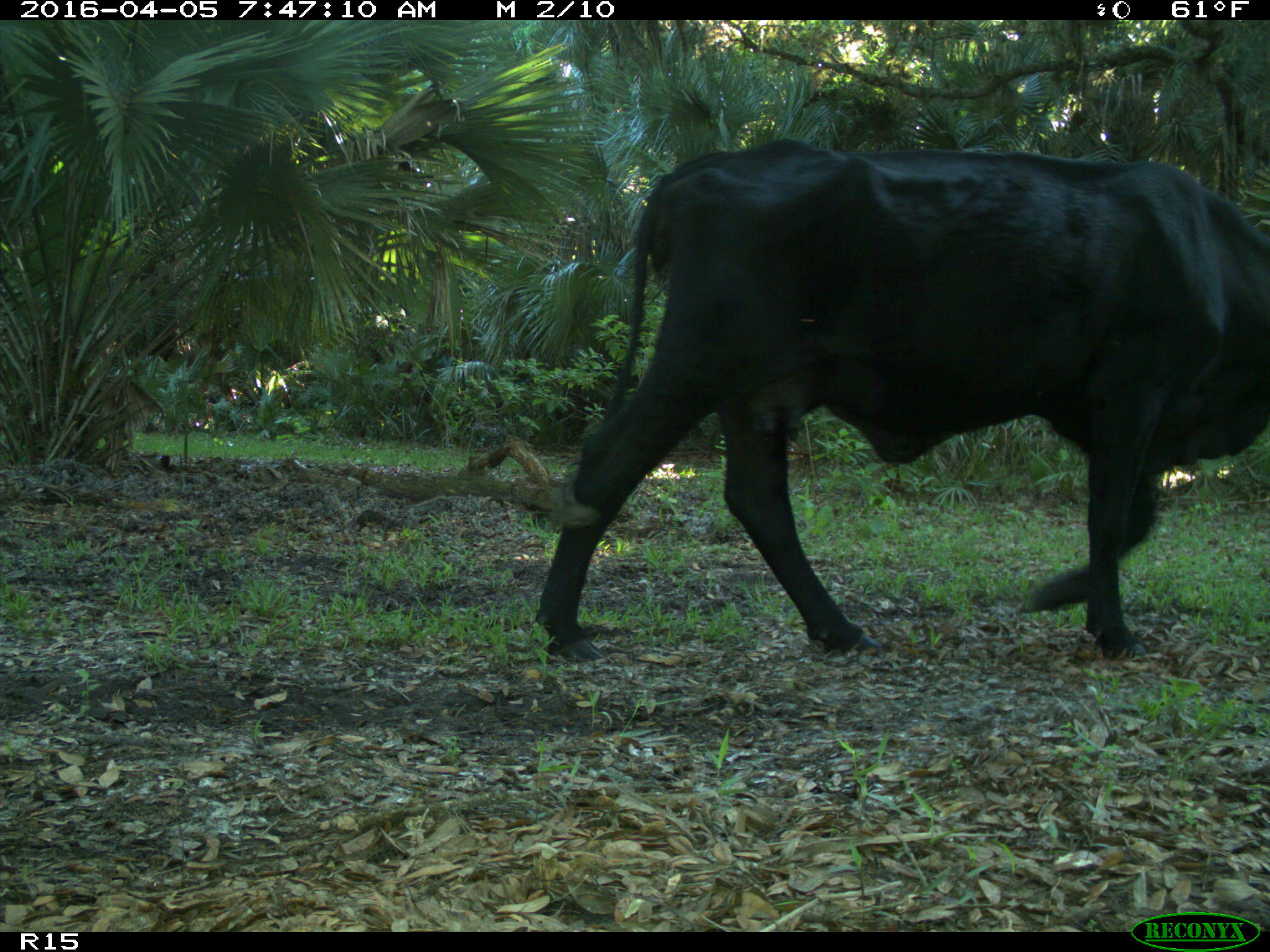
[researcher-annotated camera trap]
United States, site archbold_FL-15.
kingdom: Animalia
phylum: Chordata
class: Mammalia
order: Artiodactyla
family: Bovidae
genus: Bos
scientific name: Bos taurus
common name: domestic cow